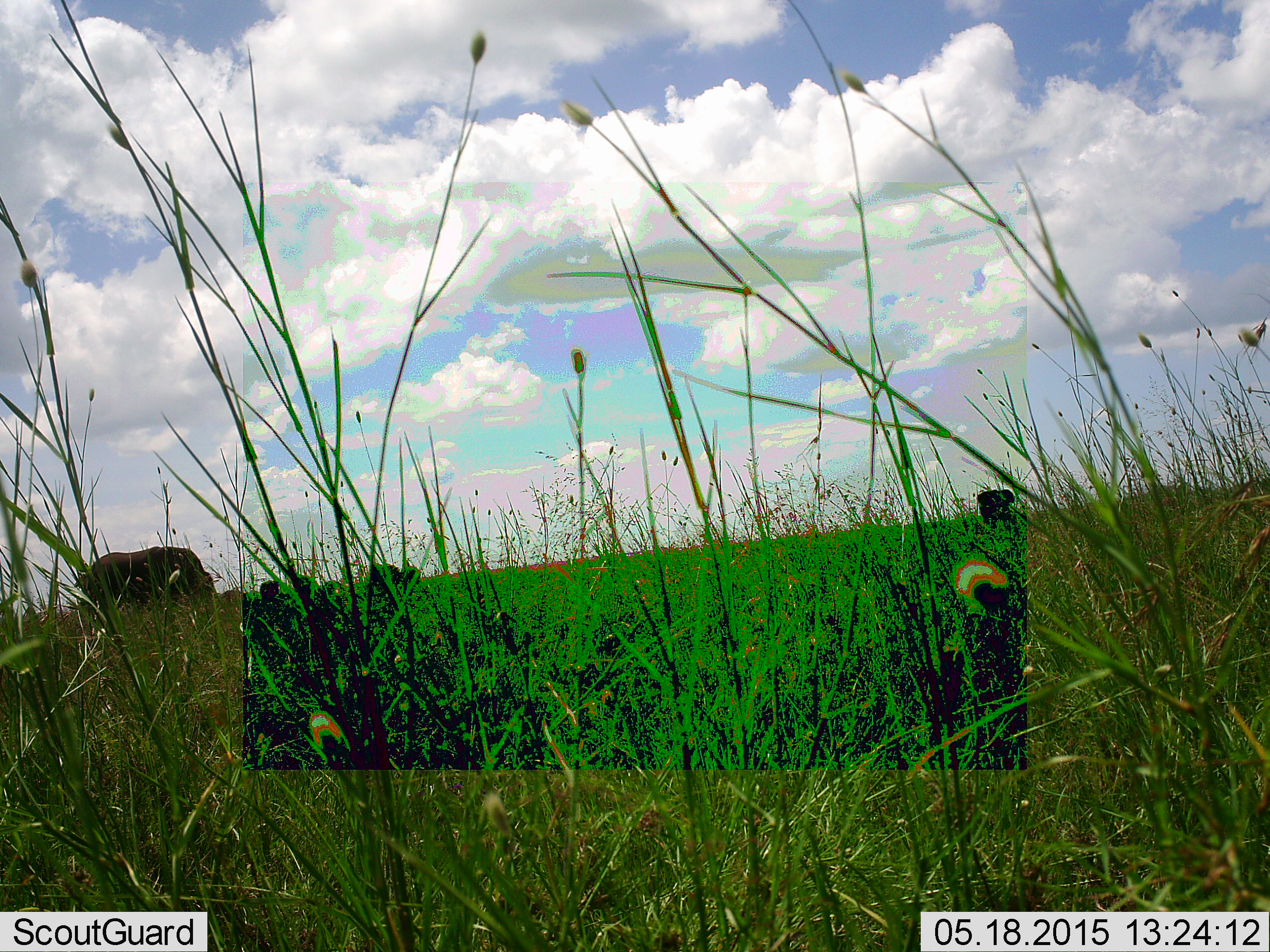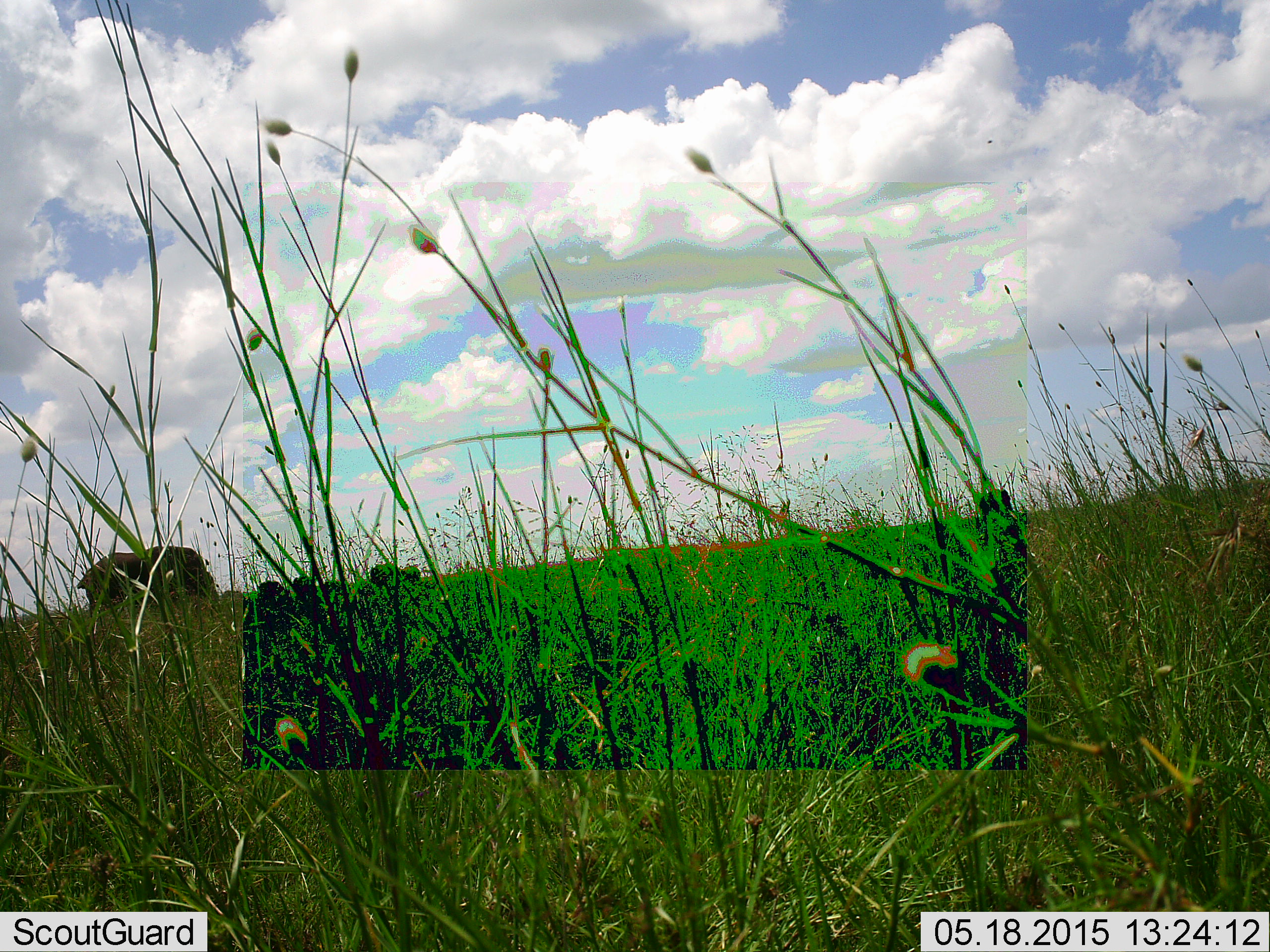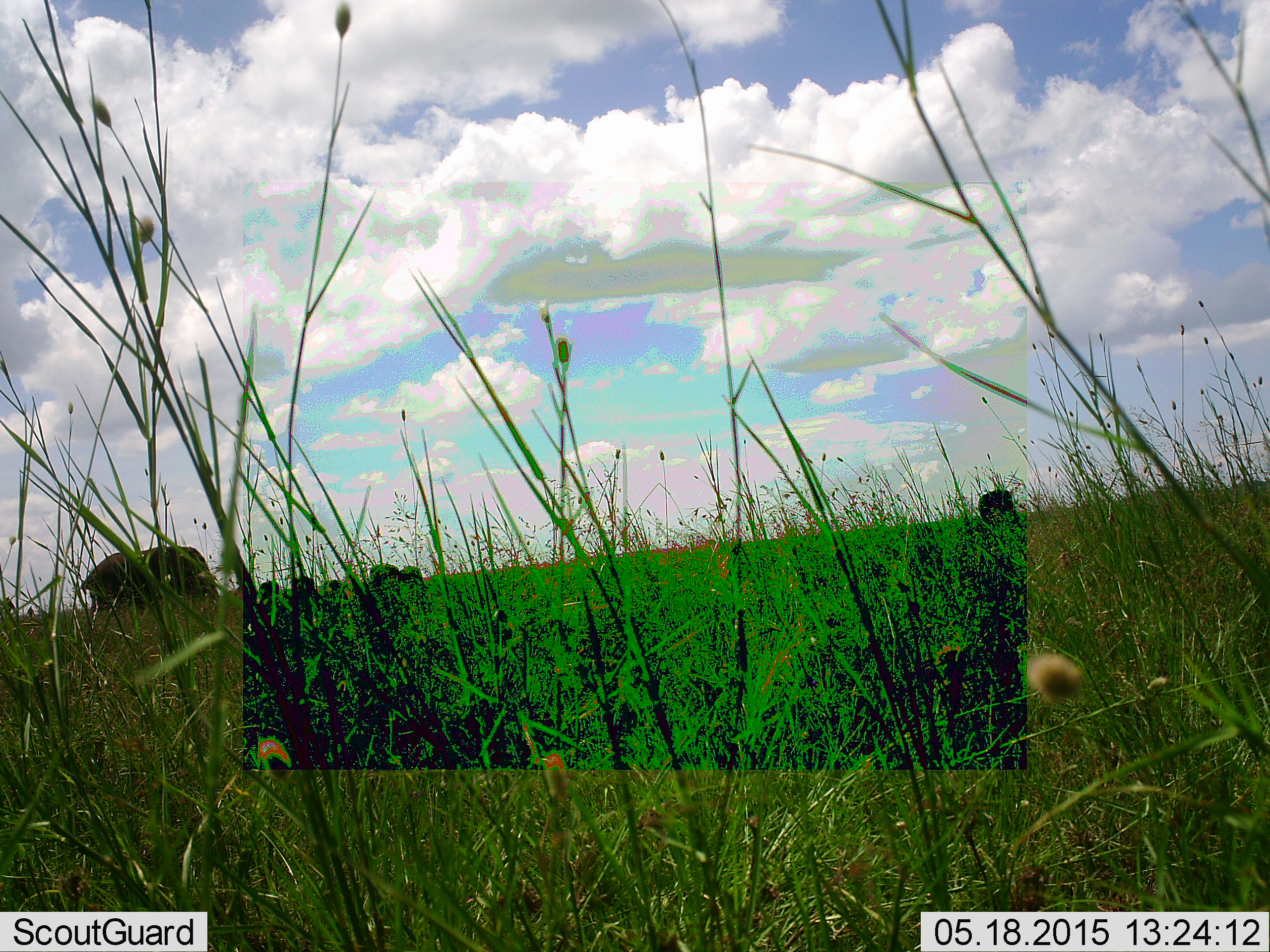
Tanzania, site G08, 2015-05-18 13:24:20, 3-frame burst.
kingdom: Animalia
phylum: Chordata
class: Mammalia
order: Artiodactyla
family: Bovidae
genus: Connochaetes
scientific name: Connochaetes taurinus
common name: blue wildebeest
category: wildebeest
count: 4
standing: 0%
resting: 0%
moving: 0%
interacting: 0%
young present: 0%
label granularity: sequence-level